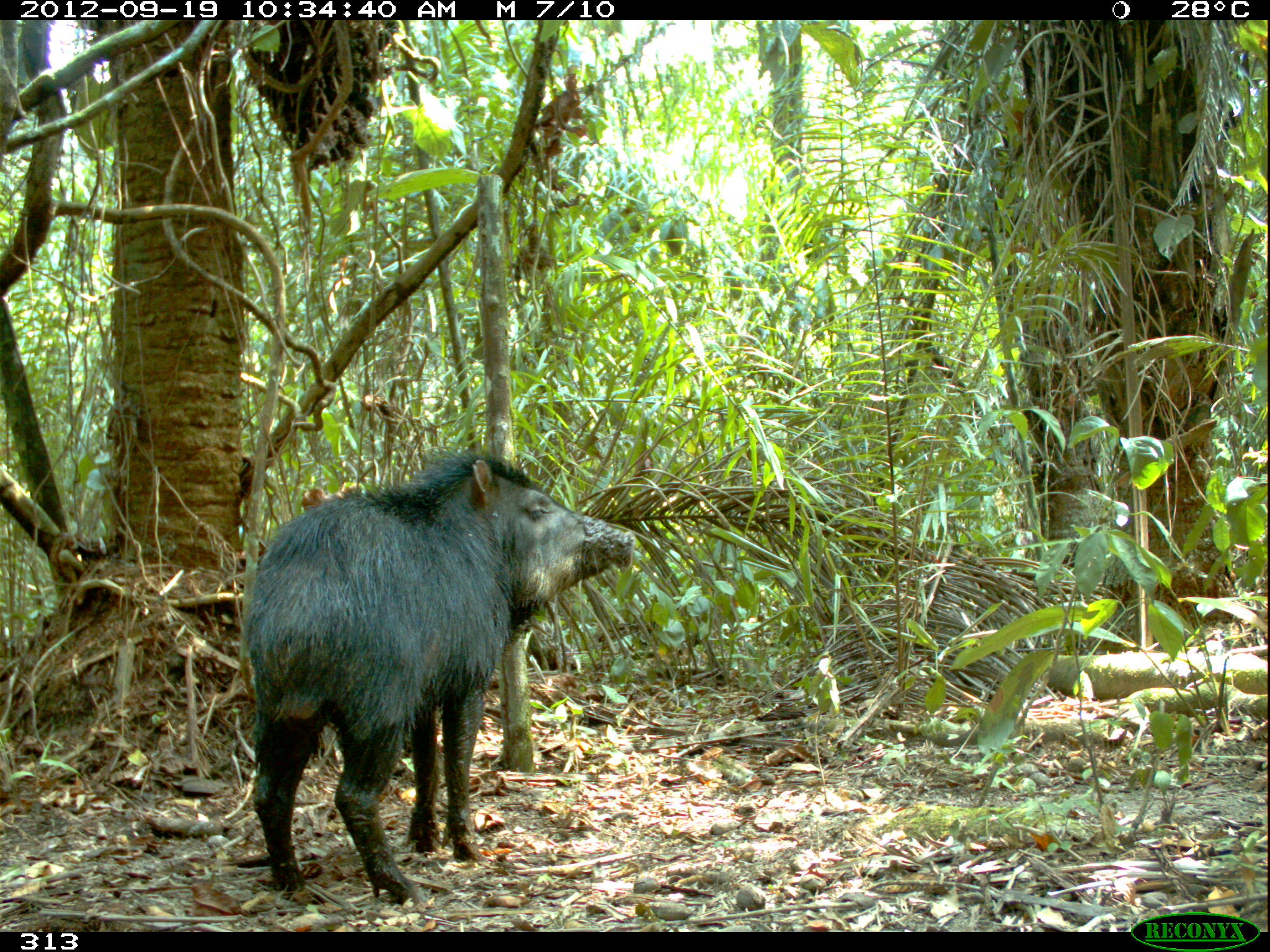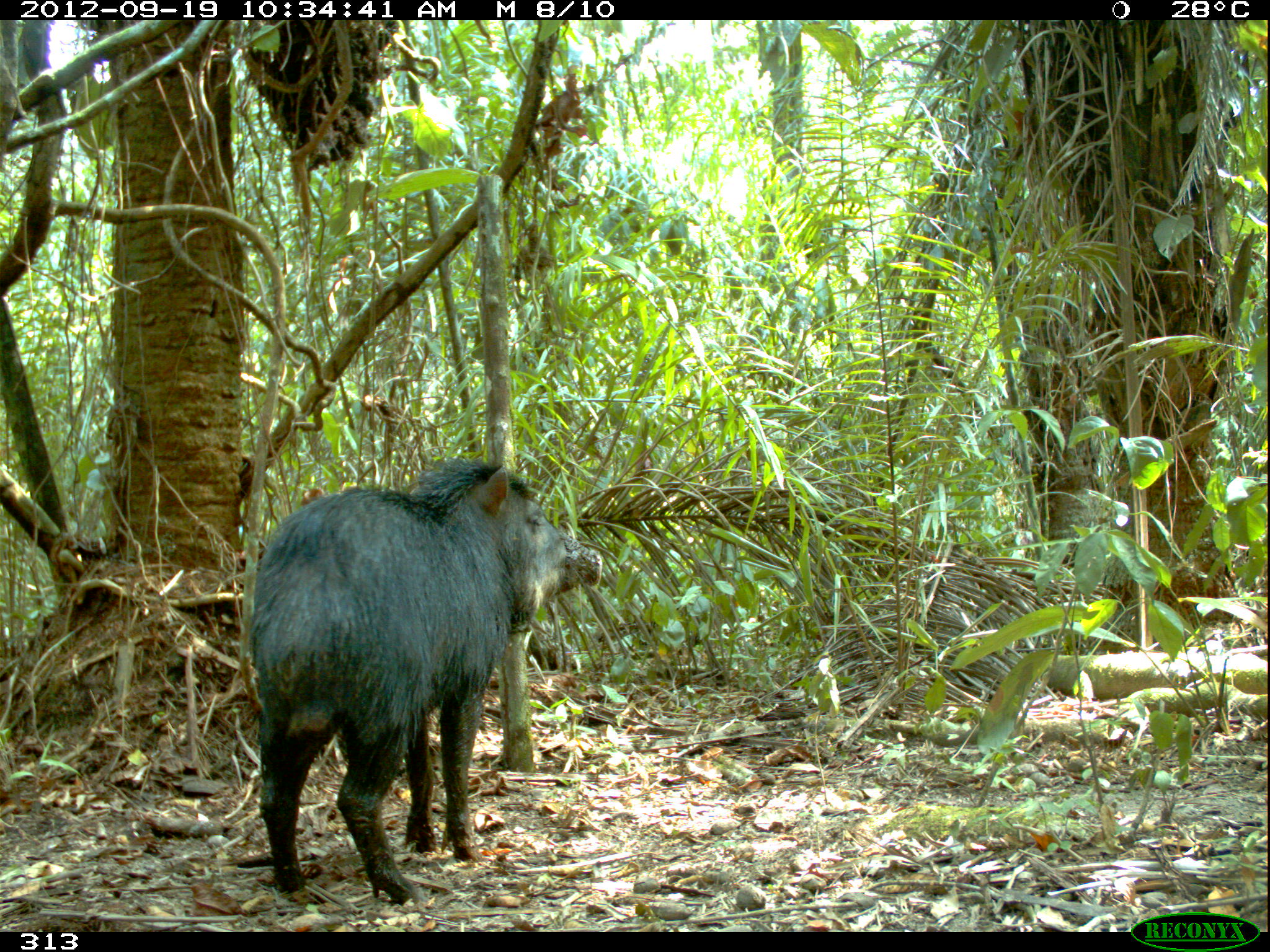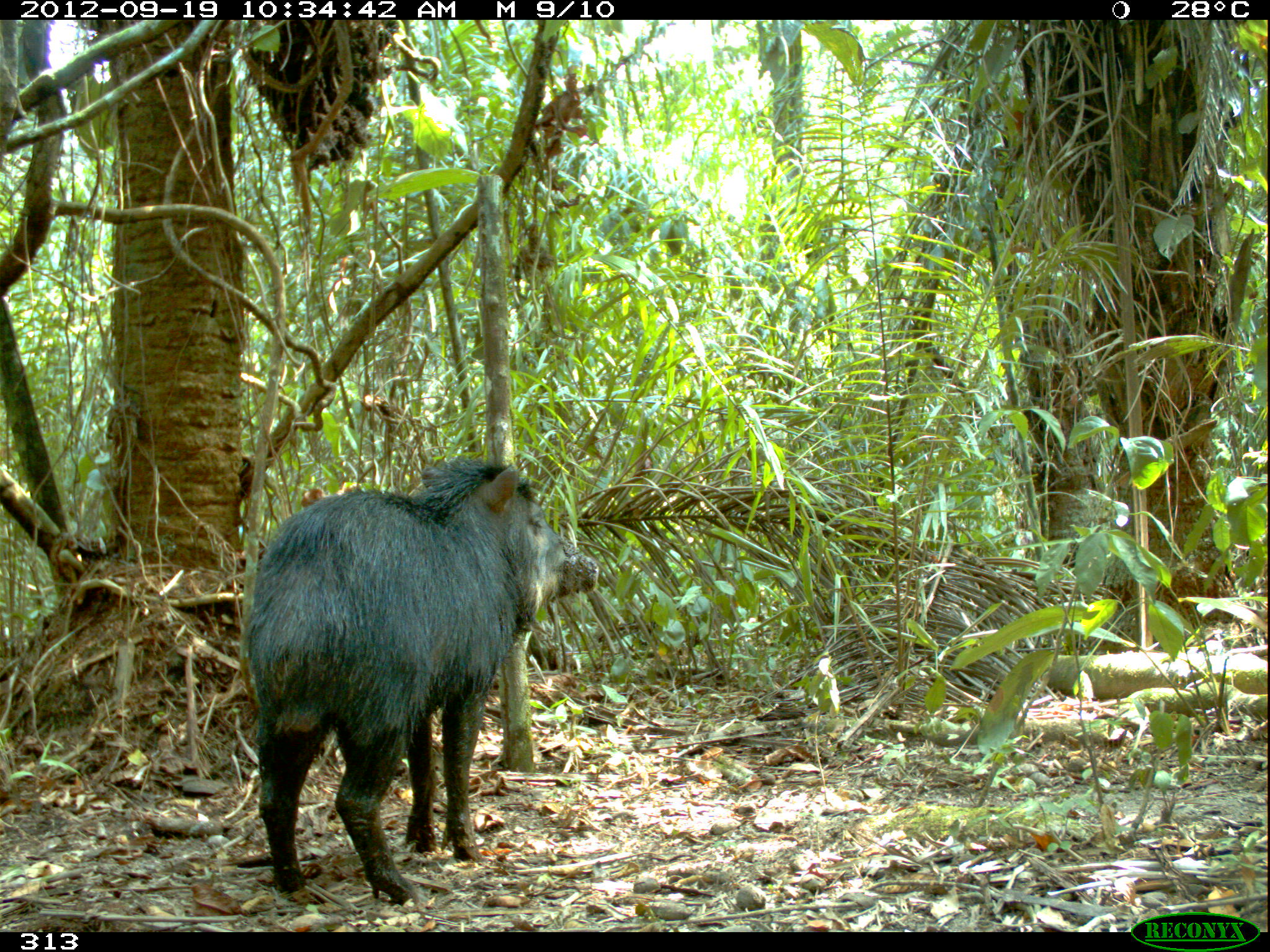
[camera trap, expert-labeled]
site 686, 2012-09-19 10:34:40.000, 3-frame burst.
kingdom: Animalia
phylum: Chordata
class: Mammalia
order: Artiodactyla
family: Tayassuidae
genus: Tayassu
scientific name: Tayassu pecari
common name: white-lipped peccary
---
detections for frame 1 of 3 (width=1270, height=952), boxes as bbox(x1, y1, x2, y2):
tayassu pecari: bbox(248, 451, 632, 905)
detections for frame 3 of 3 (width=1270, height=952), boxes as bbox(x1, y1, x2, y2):
tayassu pecari: bbox(248, 456, 597, 905)